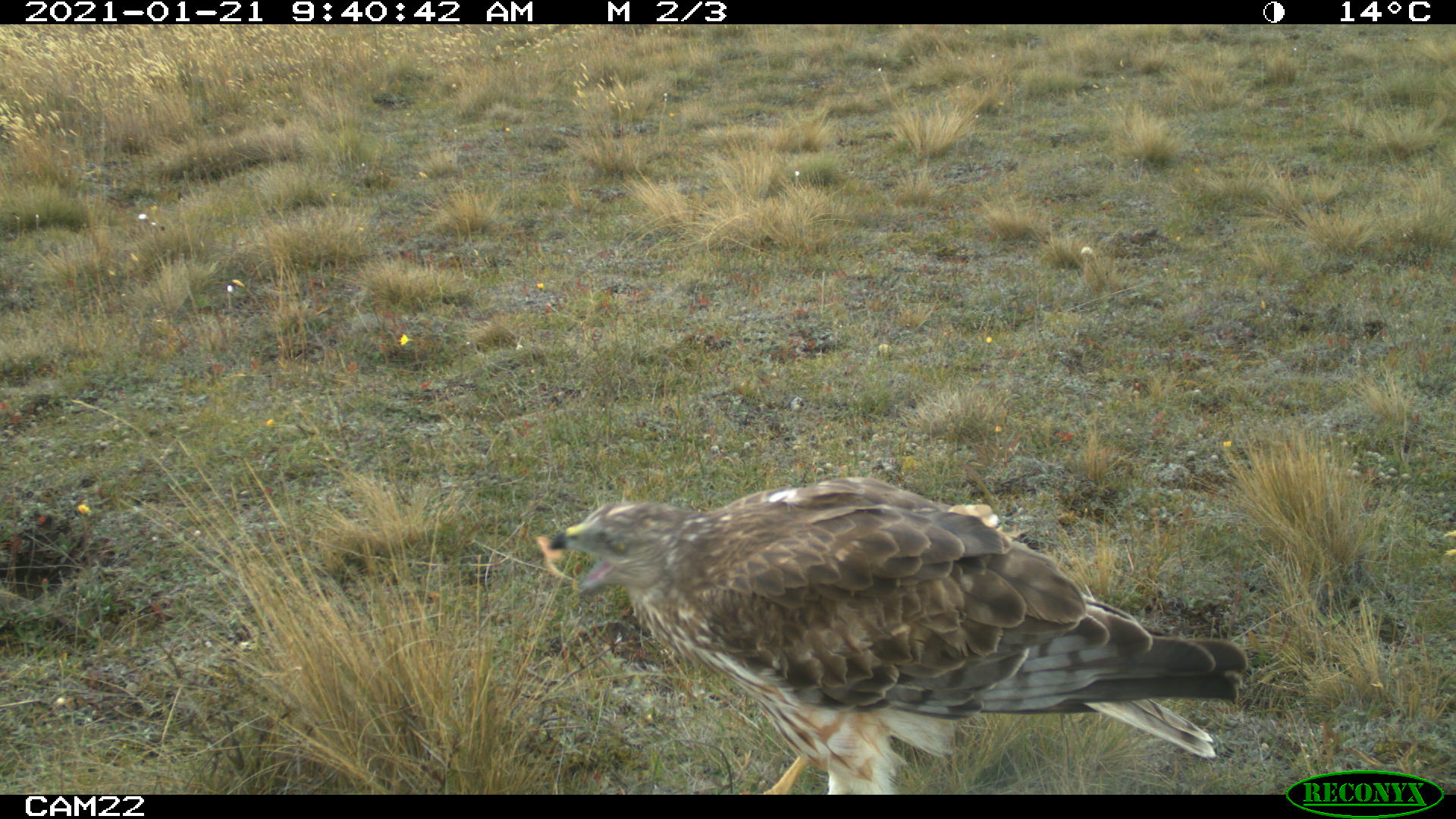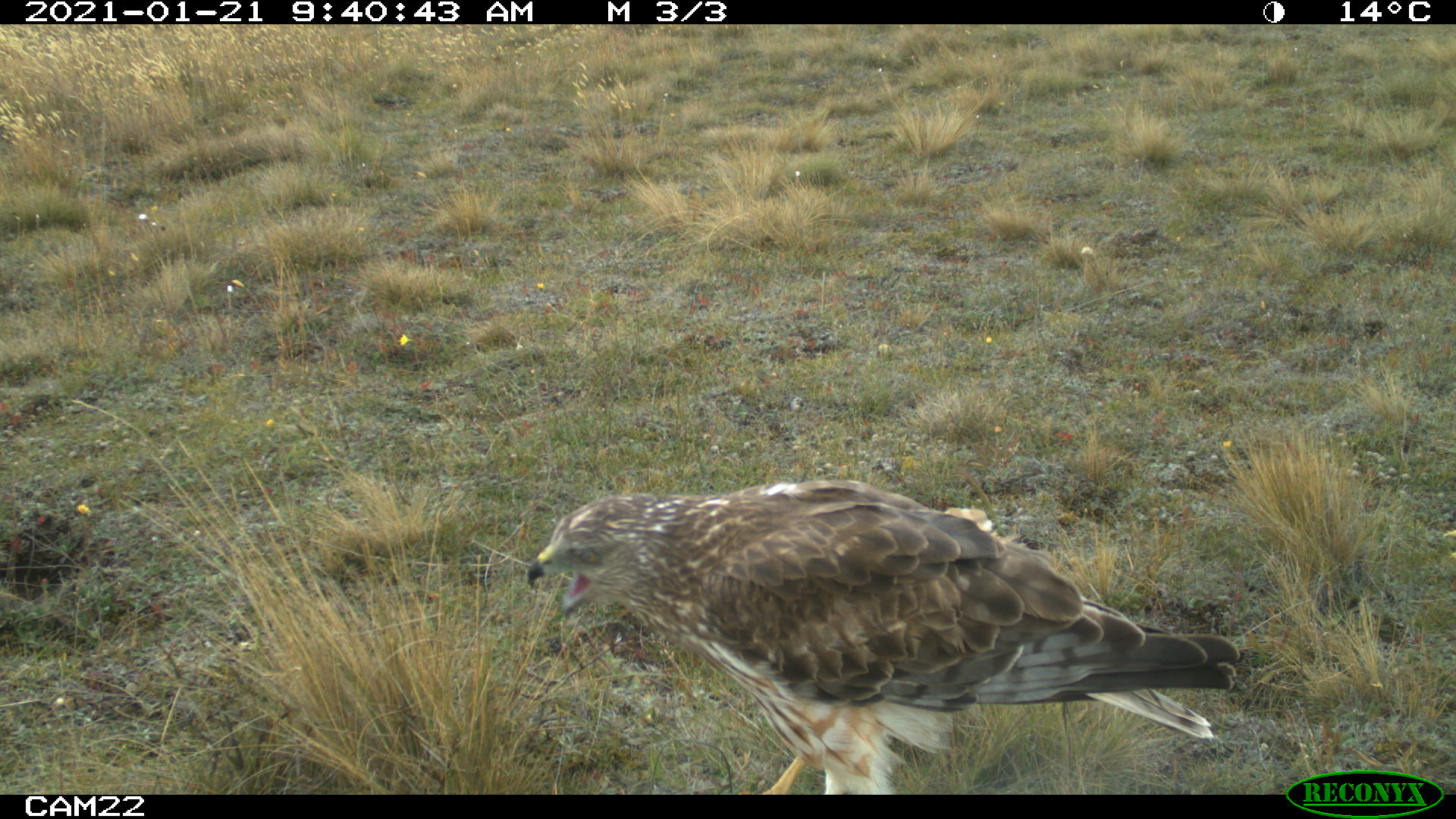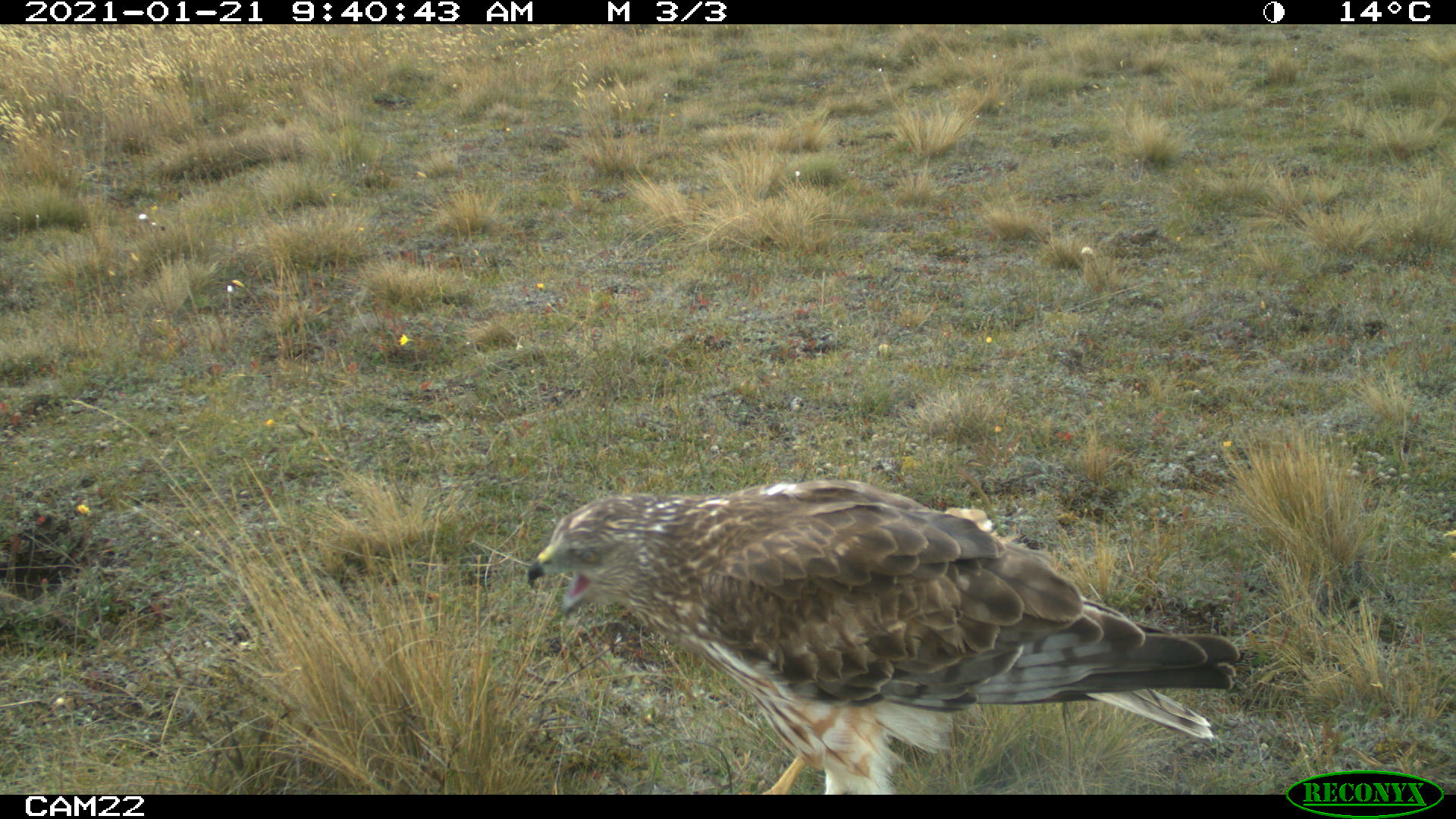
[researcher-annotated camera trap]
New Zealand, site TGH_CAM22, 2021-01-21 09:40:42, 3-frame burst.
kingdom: Animalia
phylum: Chordata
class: Aves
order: Accipitriformes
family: Accipitridae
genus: Circus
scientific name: Circus approximans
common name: swamp harrier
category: harrier